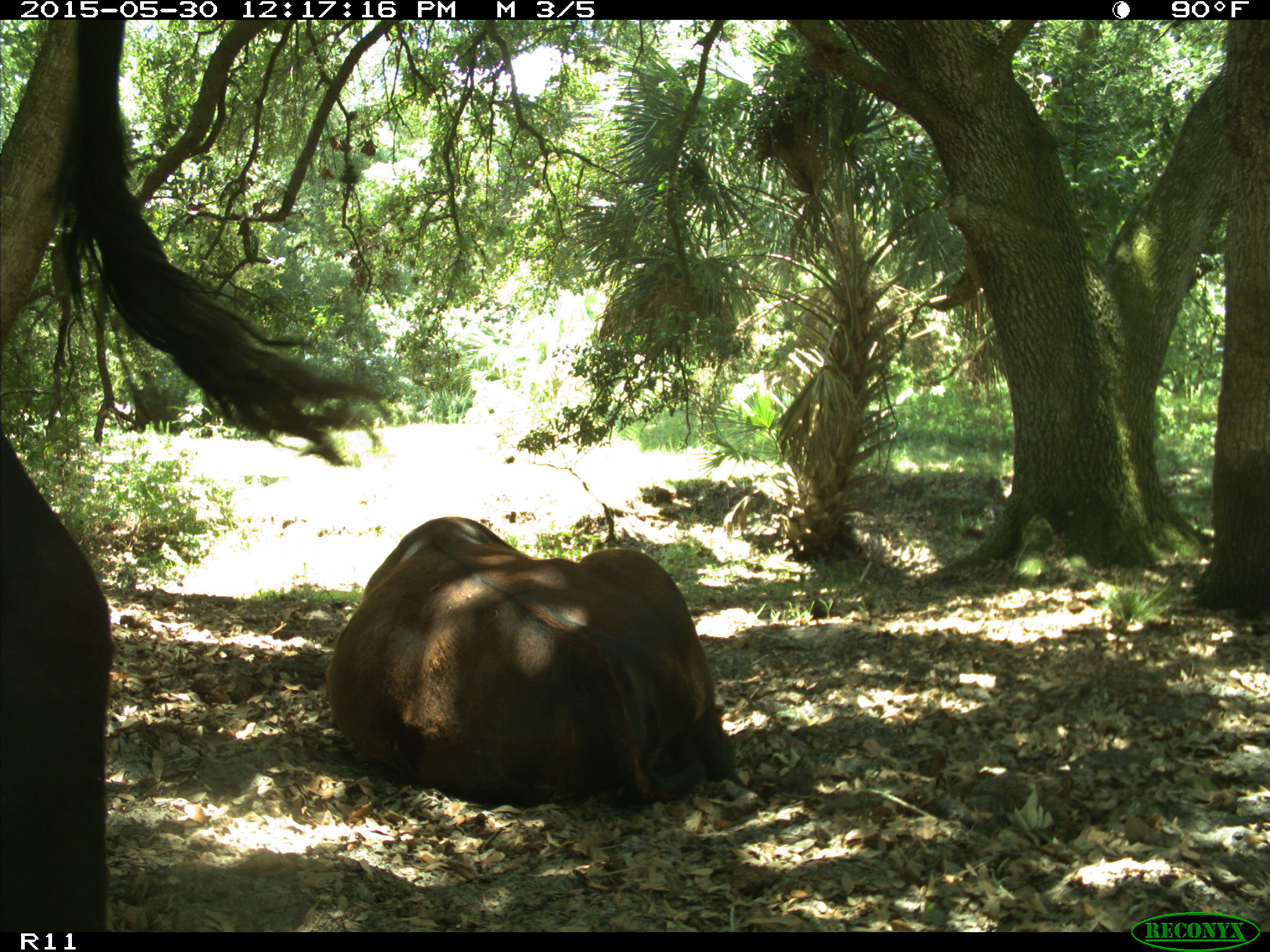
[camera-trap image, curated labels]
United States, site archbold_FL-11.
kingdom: Animalia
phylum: Chordata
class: Mammalia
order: Artiodactyla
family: Bovidae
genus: Bos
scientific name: Bos taurus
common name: domestic cow